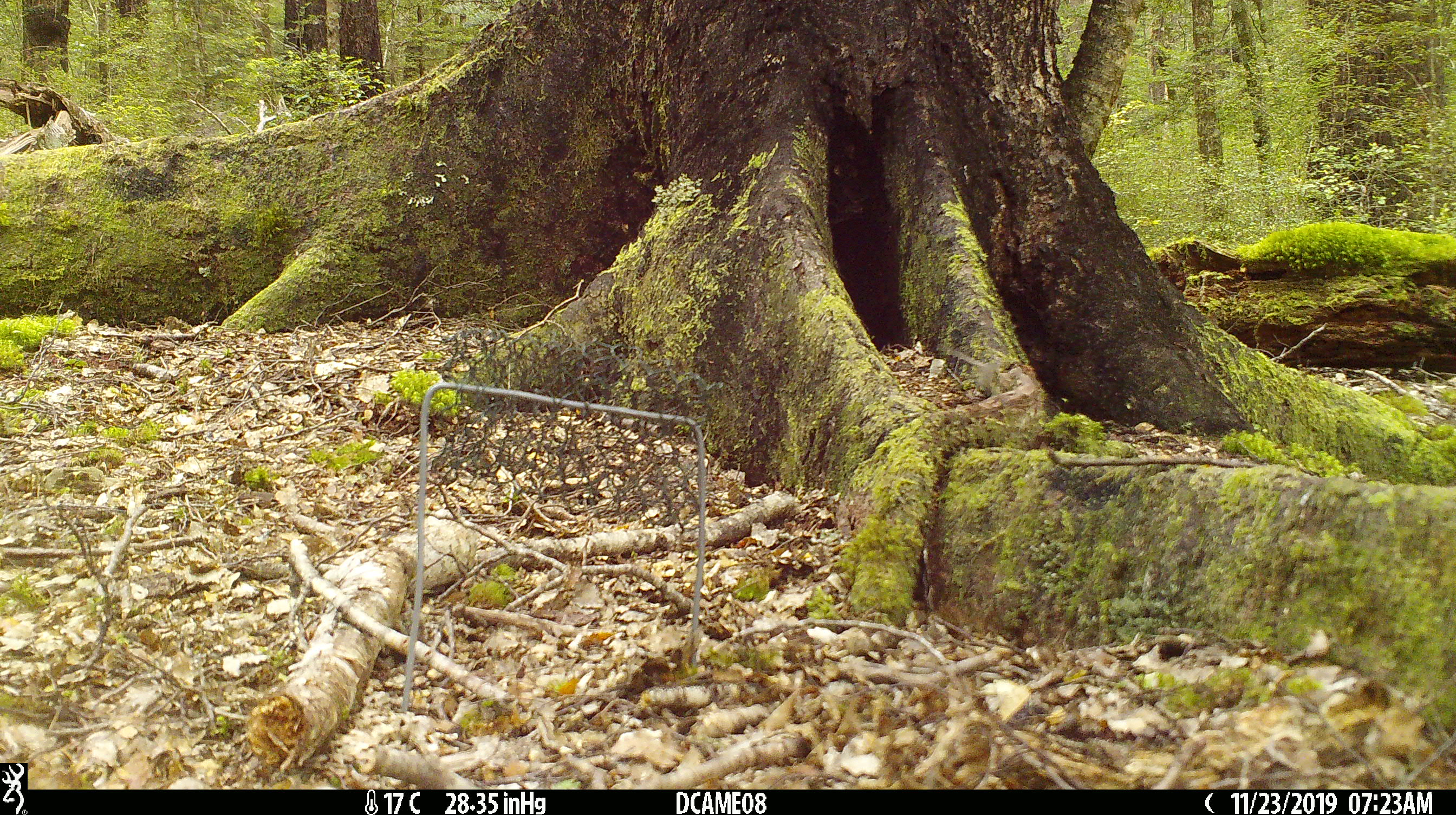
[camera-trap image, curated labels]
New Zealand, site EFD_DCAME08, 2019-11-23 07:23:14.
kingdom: Animalia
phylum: Chordata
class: Mammalia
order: Rodentia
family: Muridae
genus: Mus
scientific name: Mus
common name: mouse